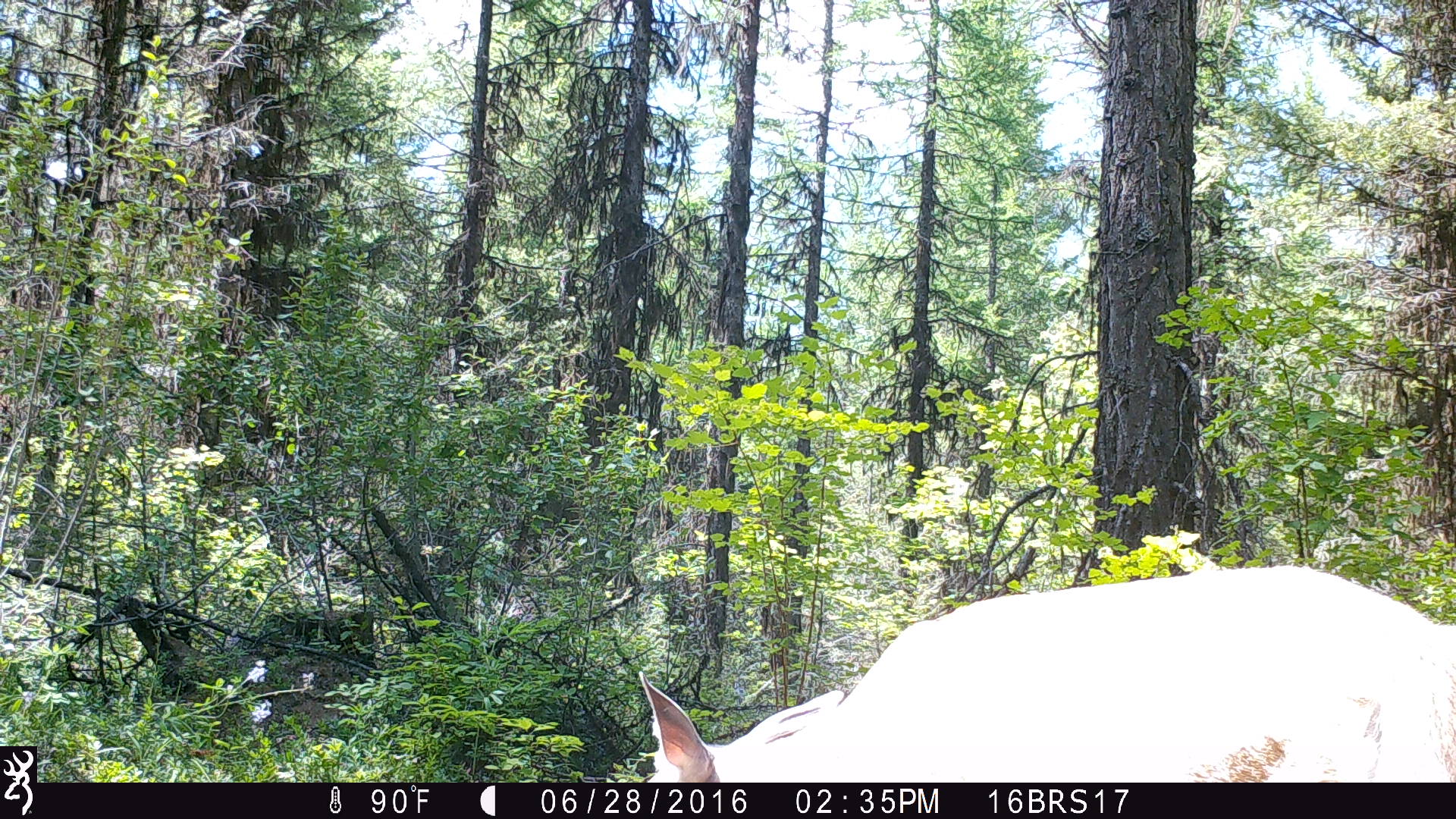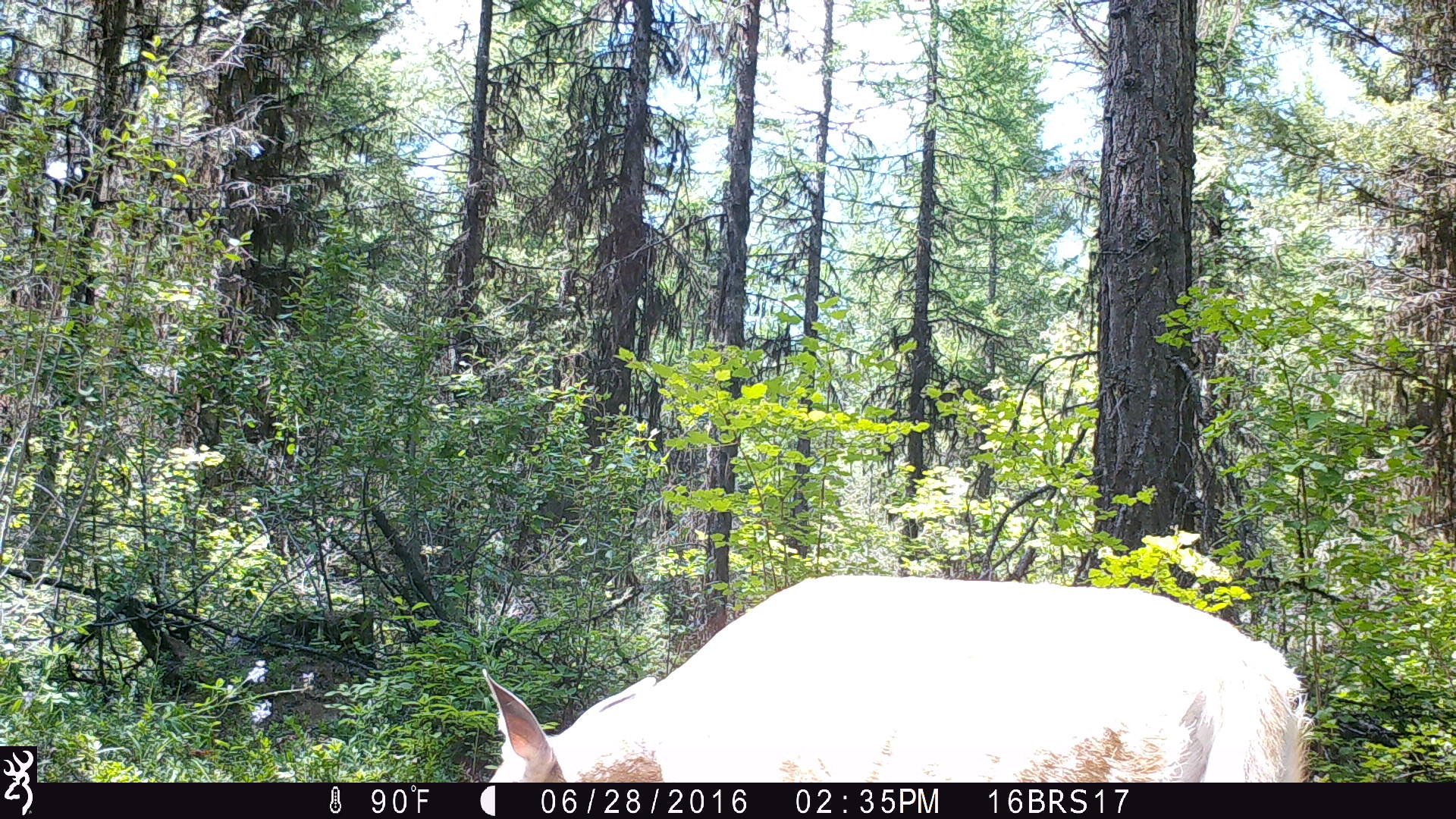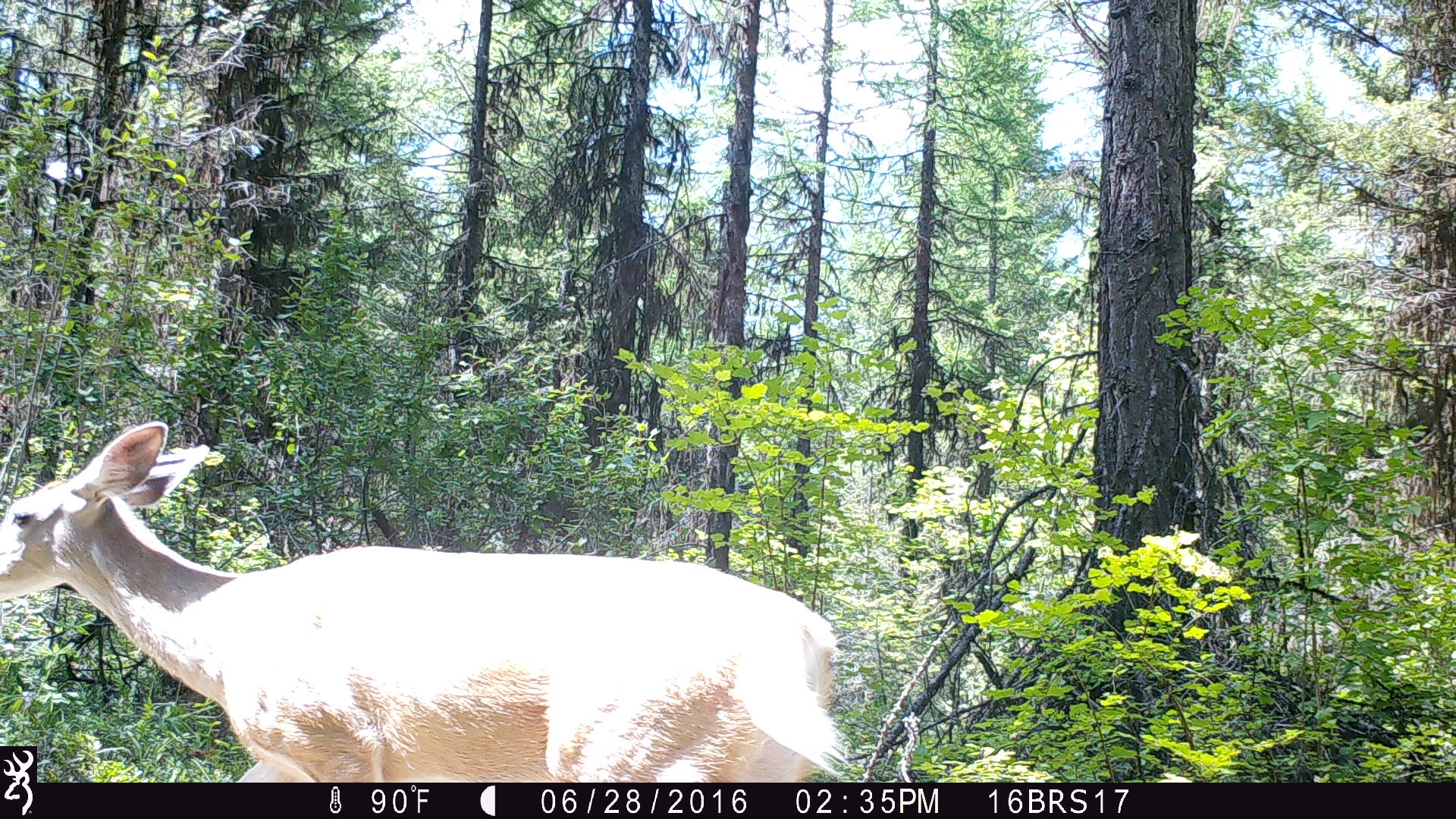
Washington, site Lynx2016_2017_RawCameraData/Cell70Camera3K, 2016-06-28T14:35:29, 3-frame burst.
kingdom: Animalia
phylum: Chordata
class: Mammalia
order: Artiodactyla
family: Cervidae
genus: Odocoileus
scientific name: Odocoileus virginianus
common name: white-tailed deer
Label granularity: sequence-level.